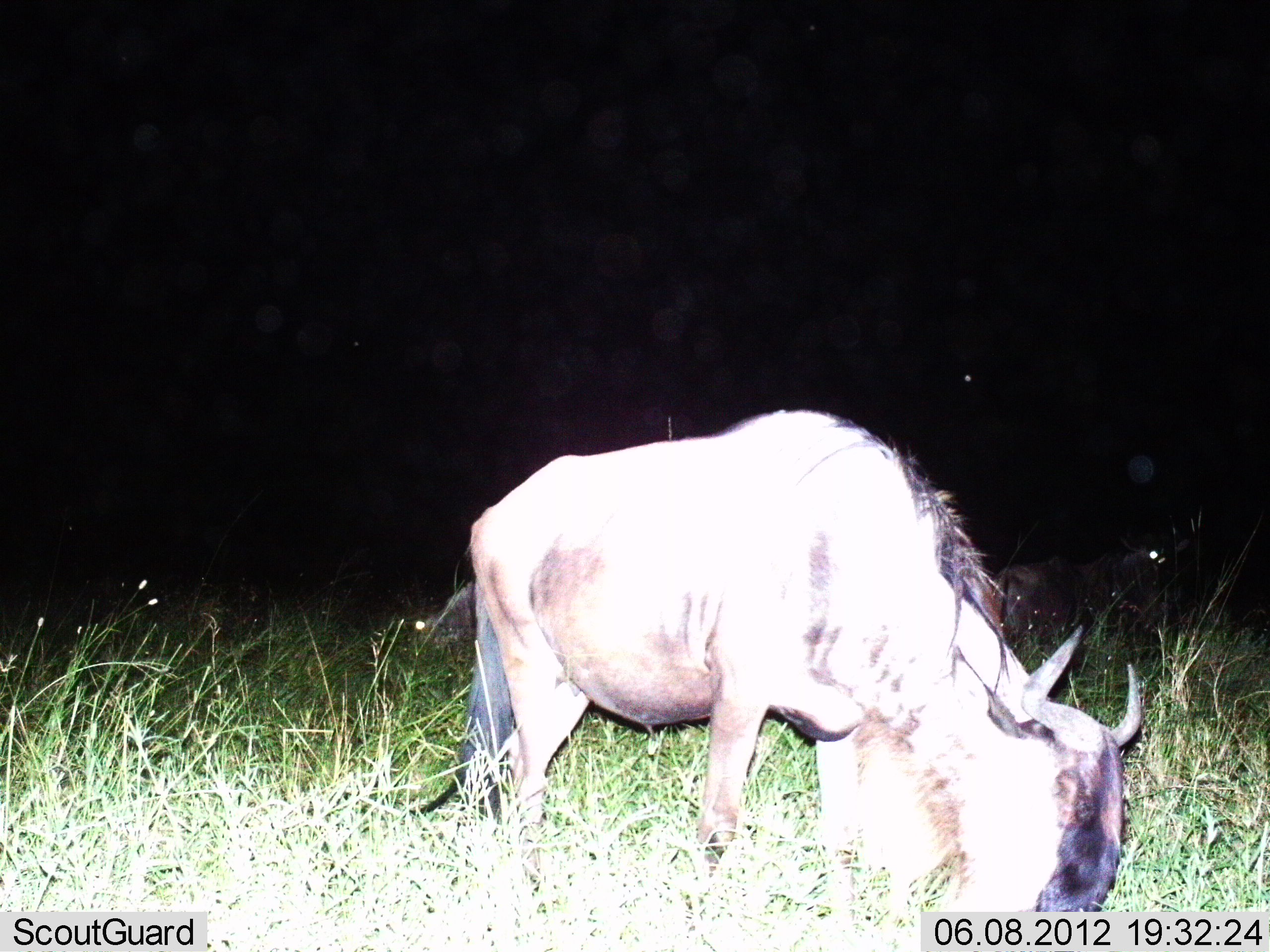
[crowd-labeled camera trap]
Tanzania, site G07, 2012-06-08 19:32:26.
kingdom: Animalia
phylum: Chordata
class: Mammalia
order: Artiodactyla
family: Bovidae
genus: Connochaetes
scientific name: Connochaetes taurinus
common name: blue wildebeest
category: wildebeest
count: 2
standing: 50%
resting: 10%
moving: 0%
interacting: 0%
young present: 0%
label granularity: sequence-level